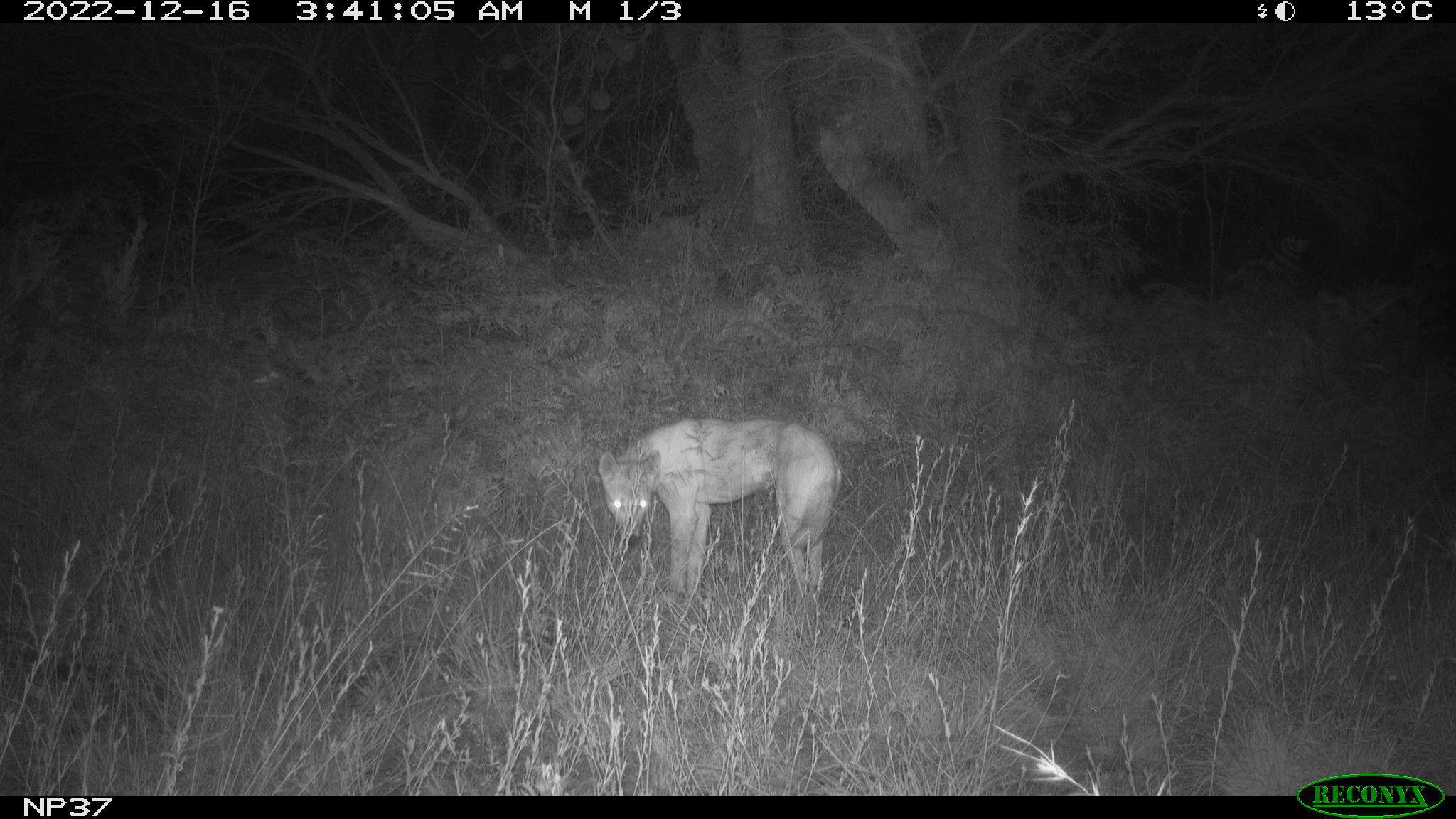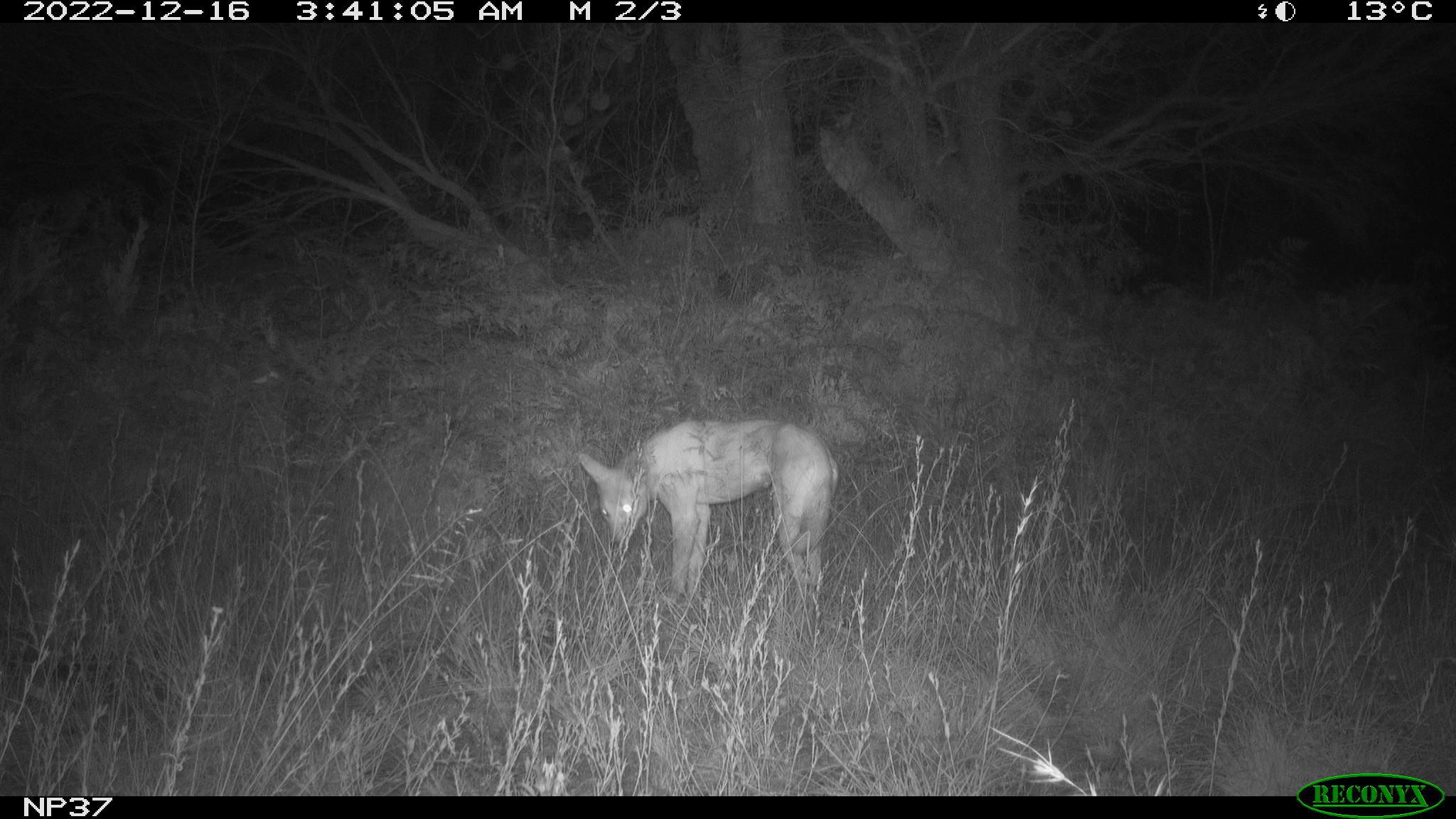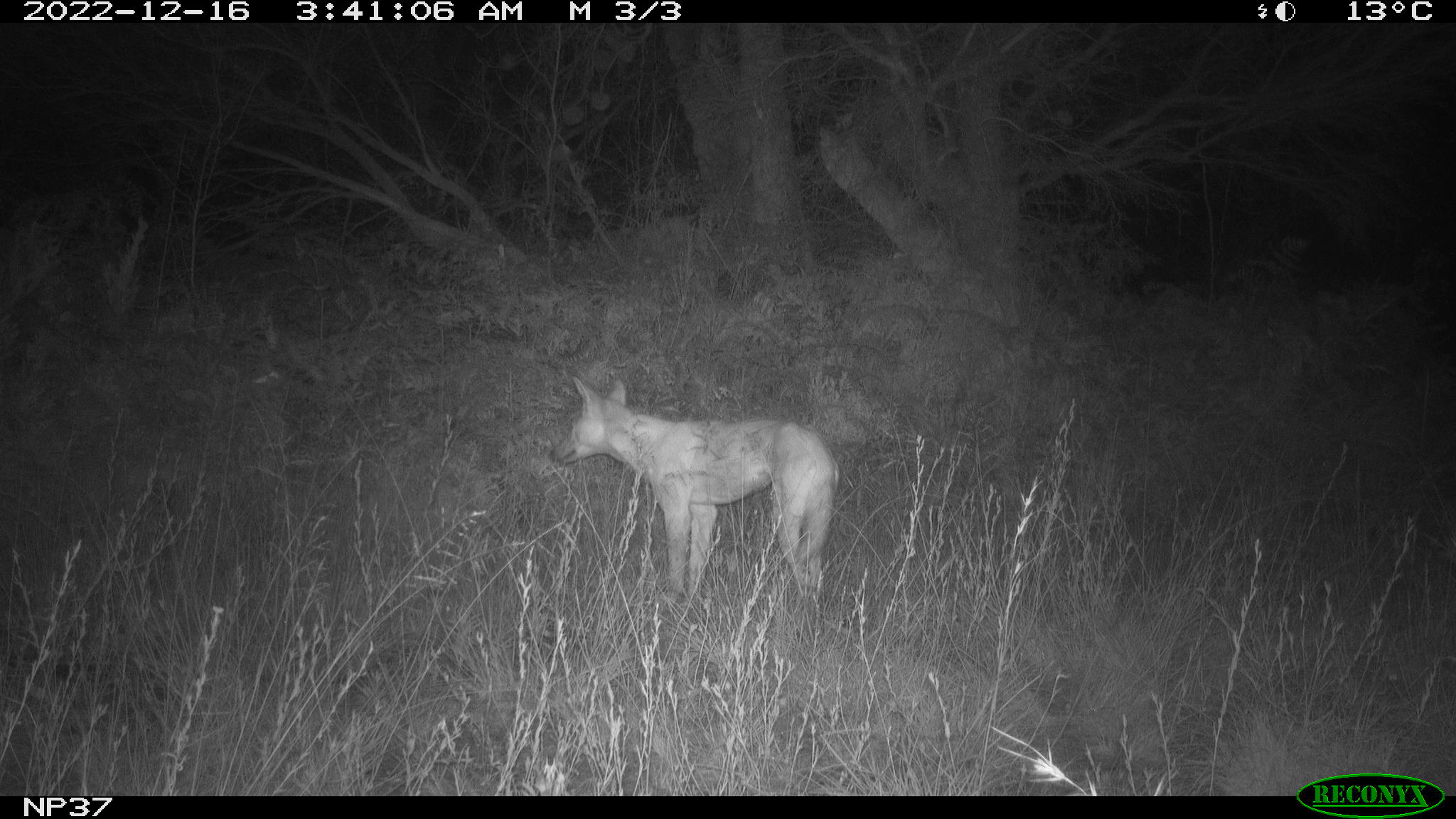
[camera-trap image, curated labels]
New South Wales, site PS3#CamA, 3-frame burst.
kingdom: Animalia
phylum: Chordata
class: Mammalia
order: Carnivora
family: Canidae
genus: Canis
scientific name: Canis familiaris dingo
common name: dingo